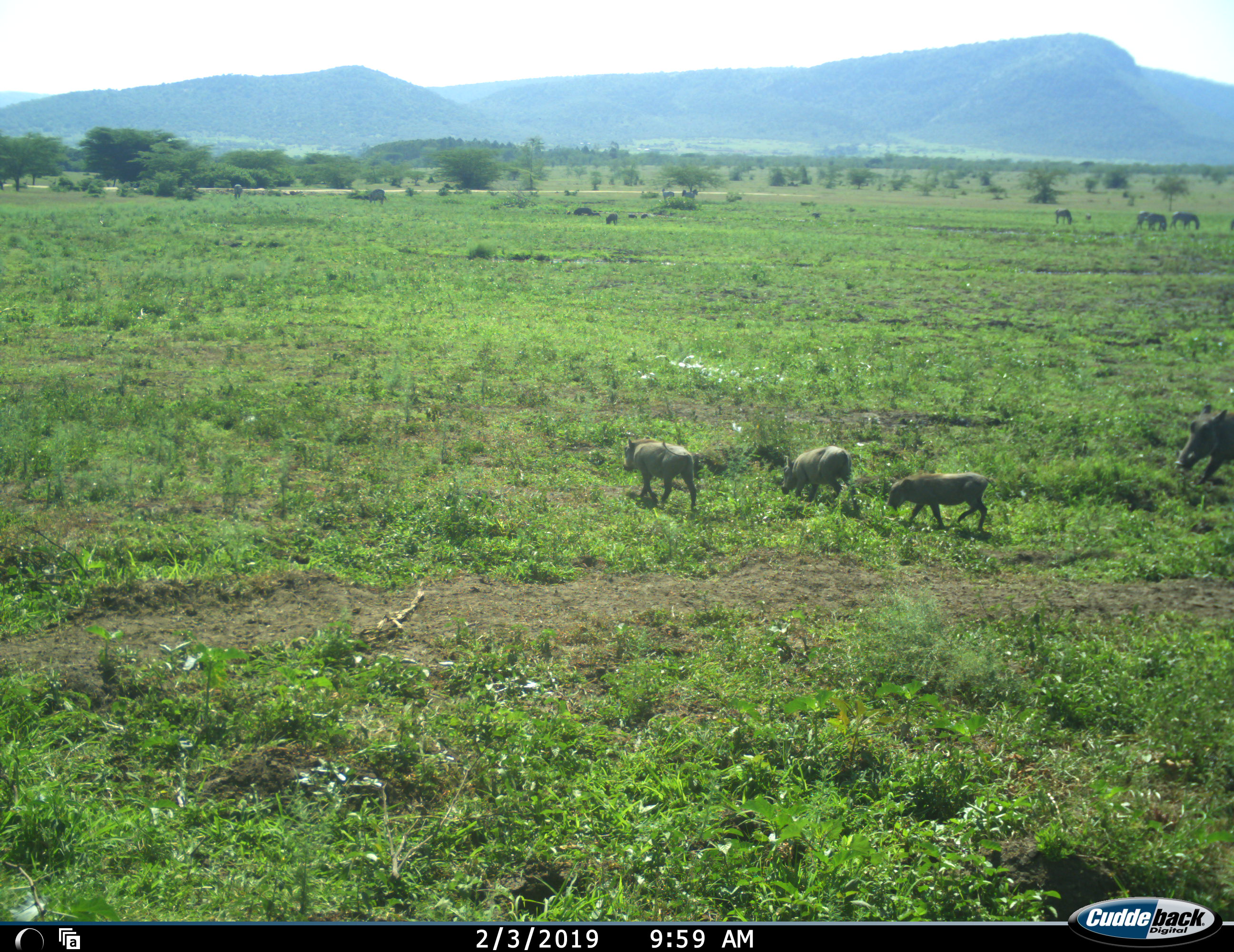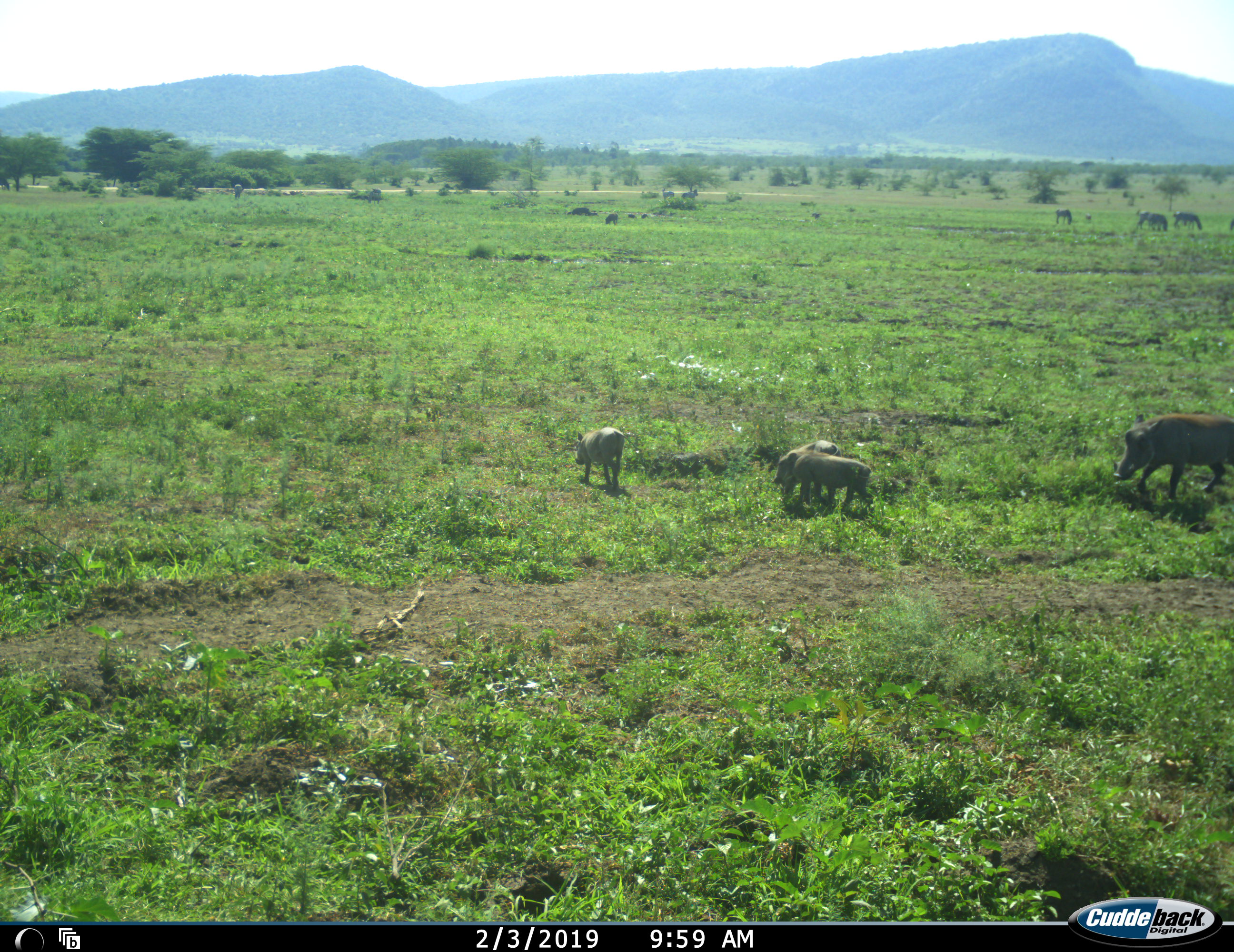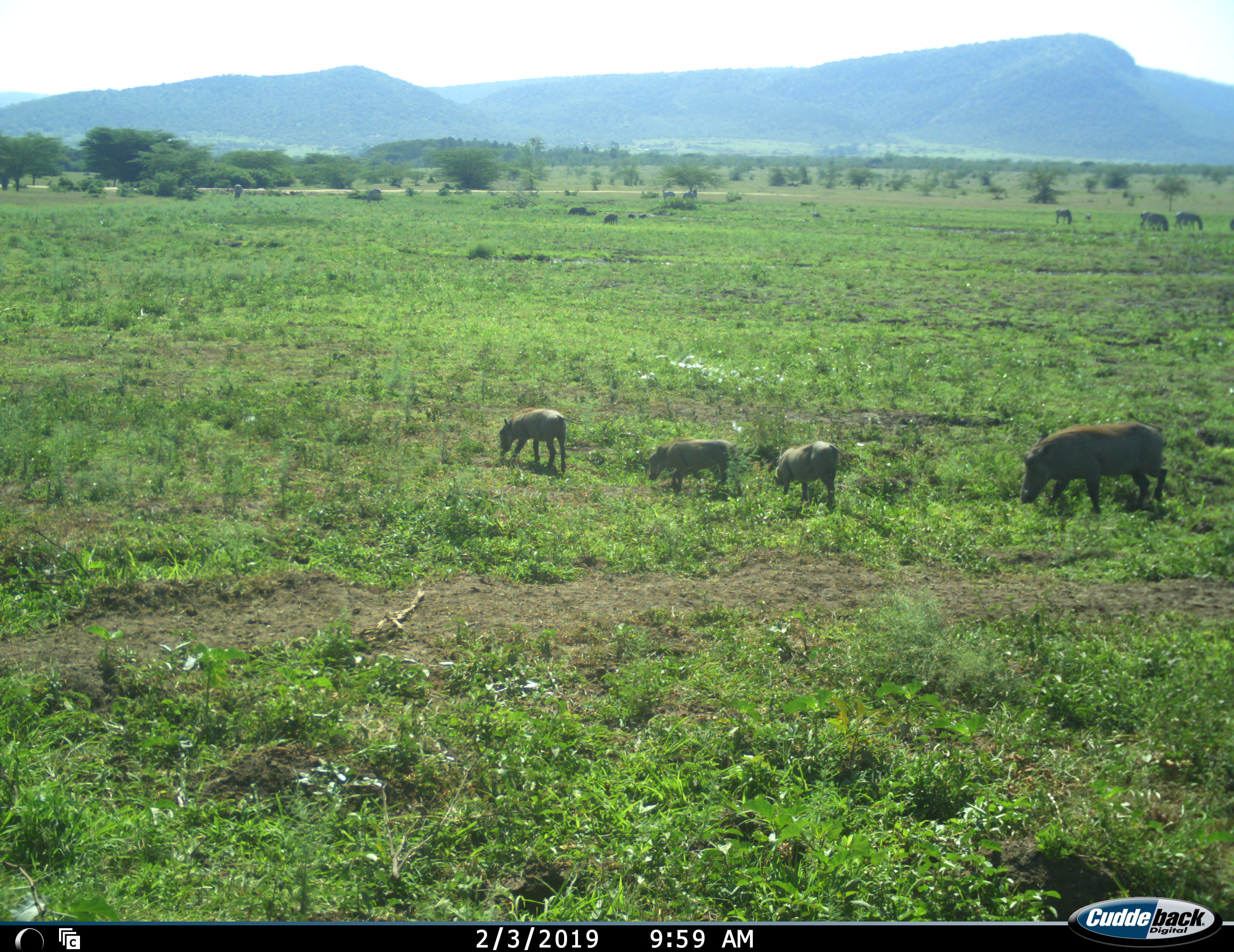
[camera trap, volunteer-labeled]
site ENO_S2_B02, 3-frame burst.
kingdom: Animalia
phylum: Chordata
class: Mammalia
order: Artiodactyla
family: Suidae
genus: Phacochoerus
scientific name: Phacochoerus africanus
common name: warthog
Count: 4.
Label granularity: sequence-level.